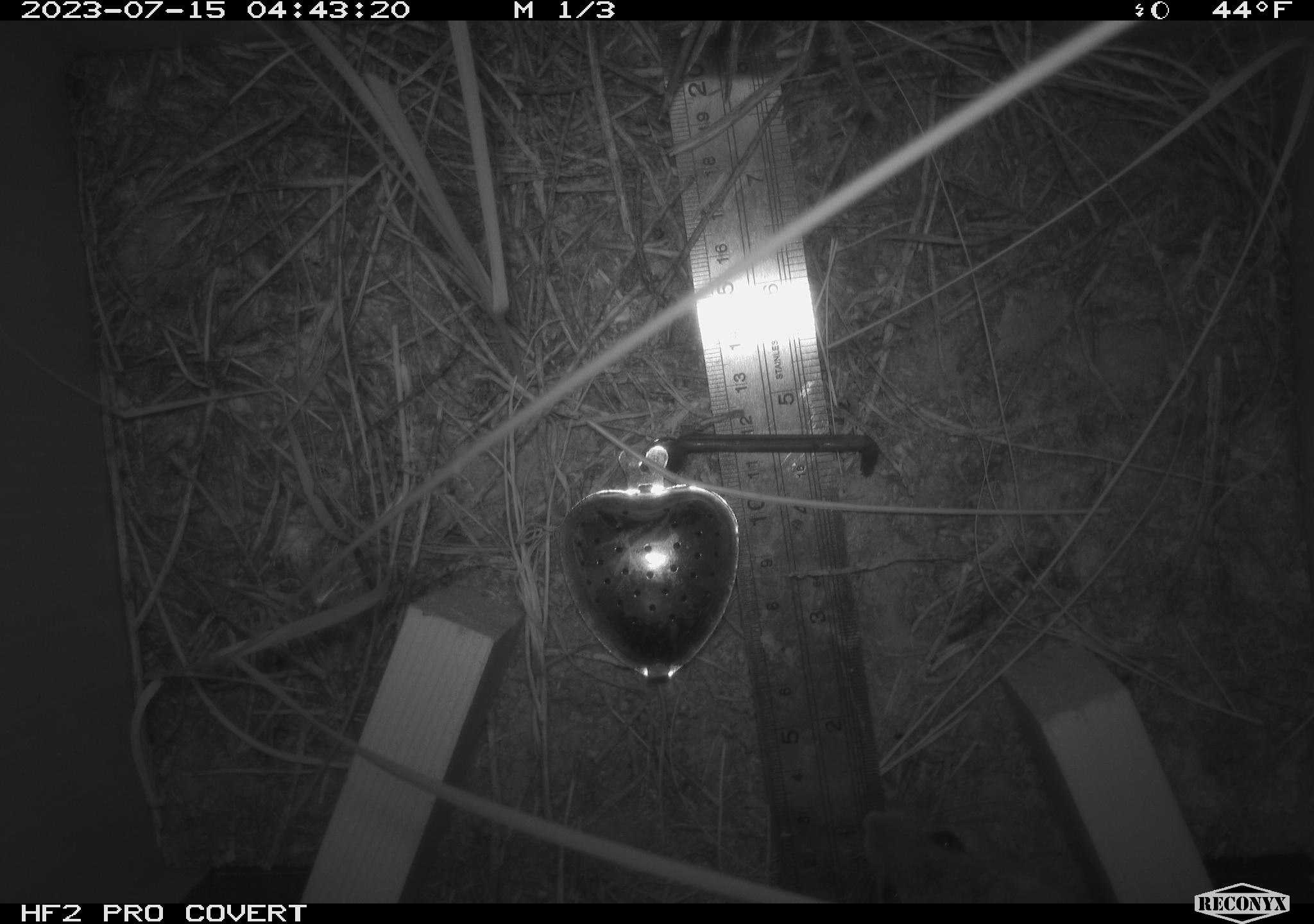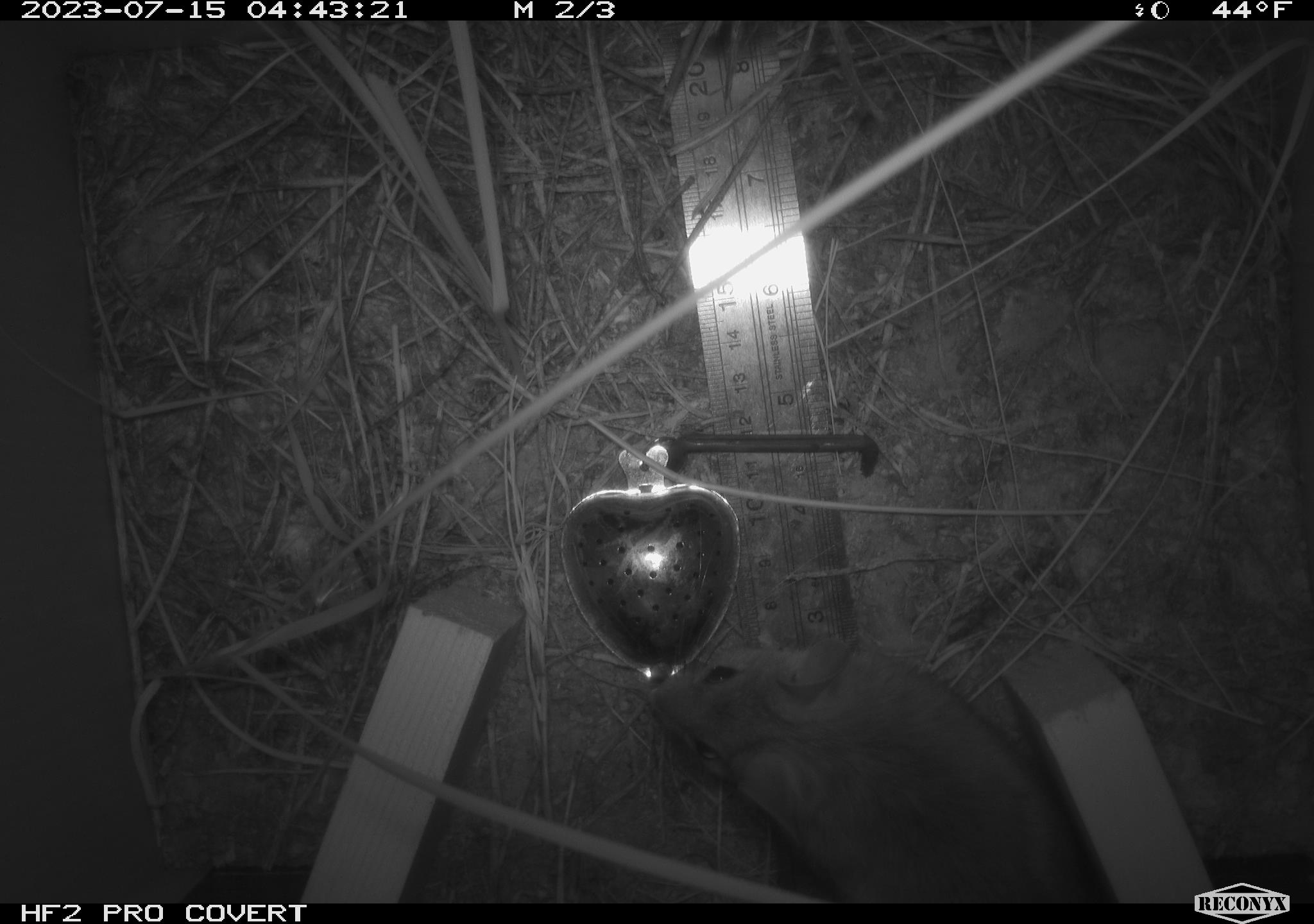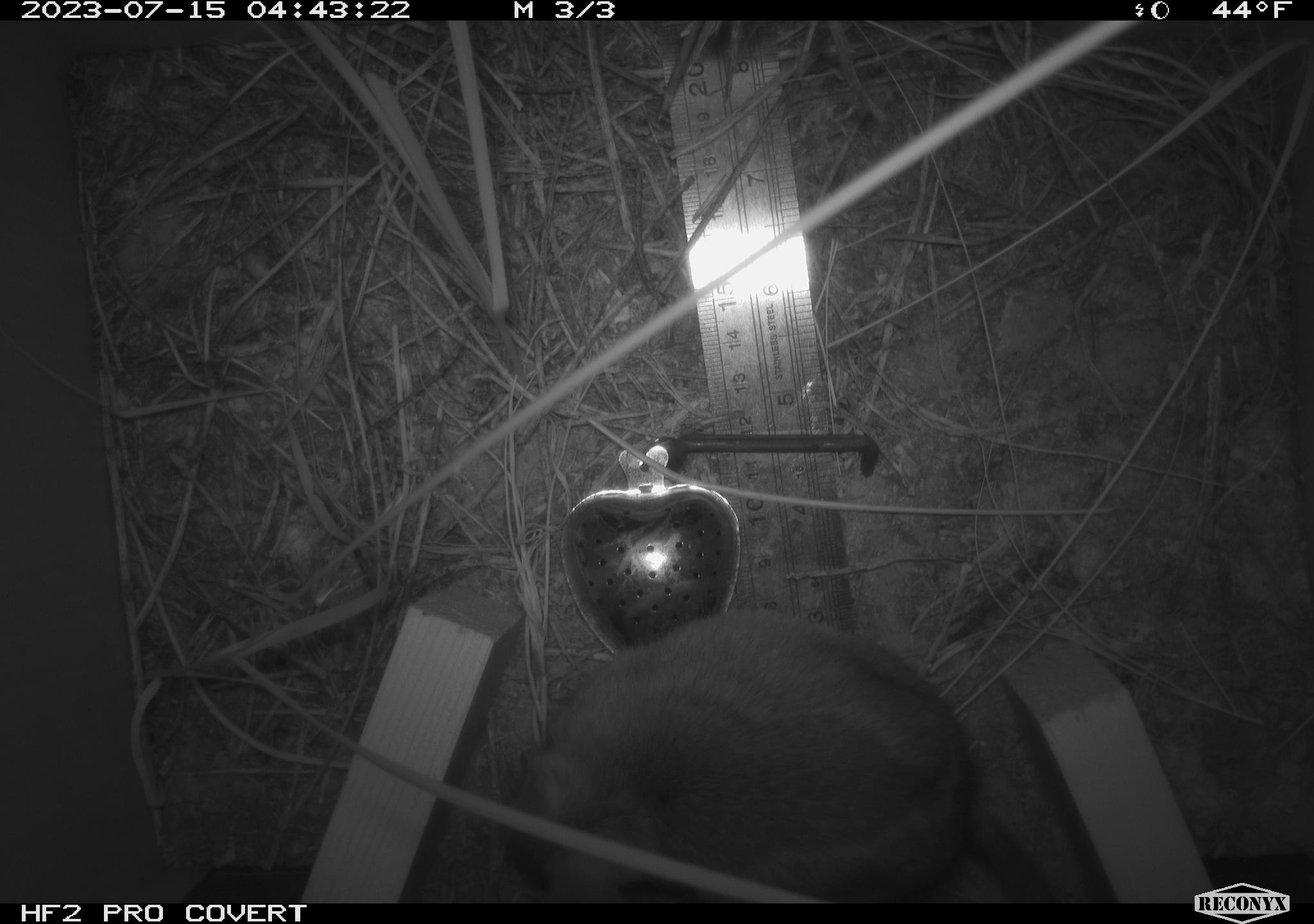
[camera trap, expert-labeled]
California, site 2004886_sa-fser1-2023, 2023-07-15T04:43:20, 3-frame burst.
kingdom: Animalia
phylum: Chordata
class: Mammalia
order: Rodentia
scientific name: Rodentia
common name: mouse species